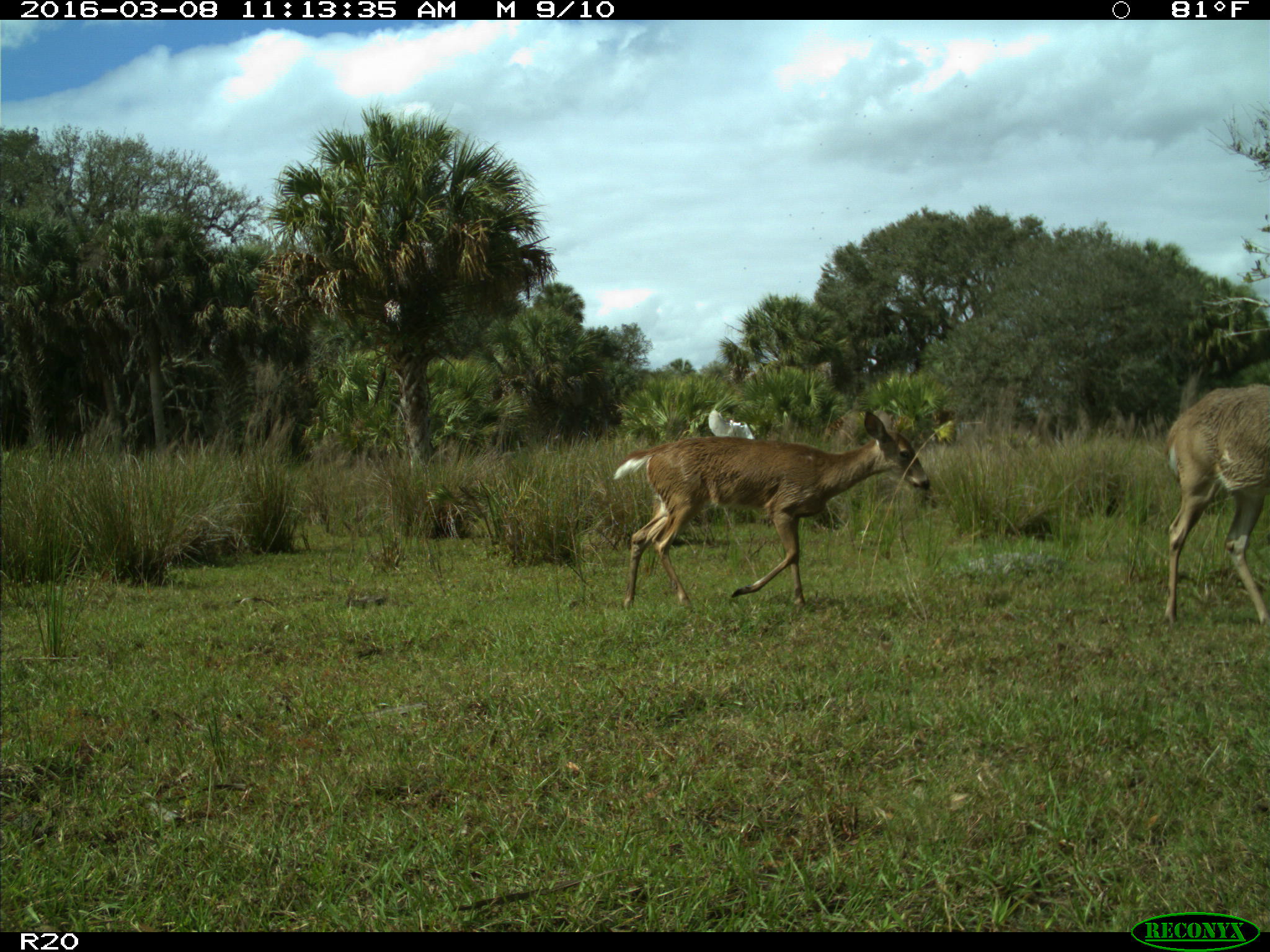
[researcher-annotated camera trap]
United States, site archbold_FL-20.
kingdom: Animalia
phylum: Chordata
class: Mammalia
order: Artiodactyla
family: Cervidae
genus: Odocoileus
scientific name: Odocoileus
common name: deer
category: unidentified deer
Unidentified deer (deer) (Odocoileus).